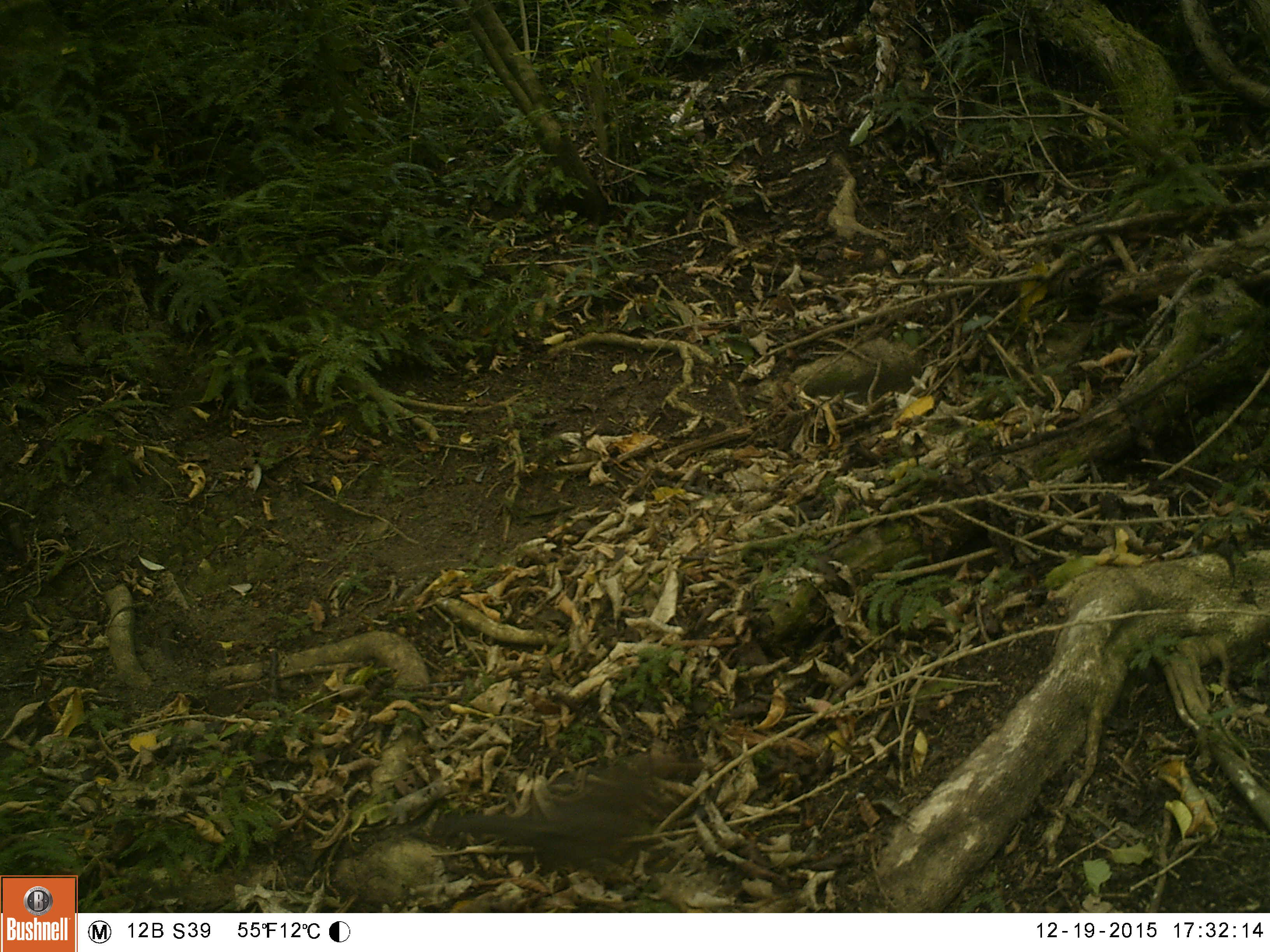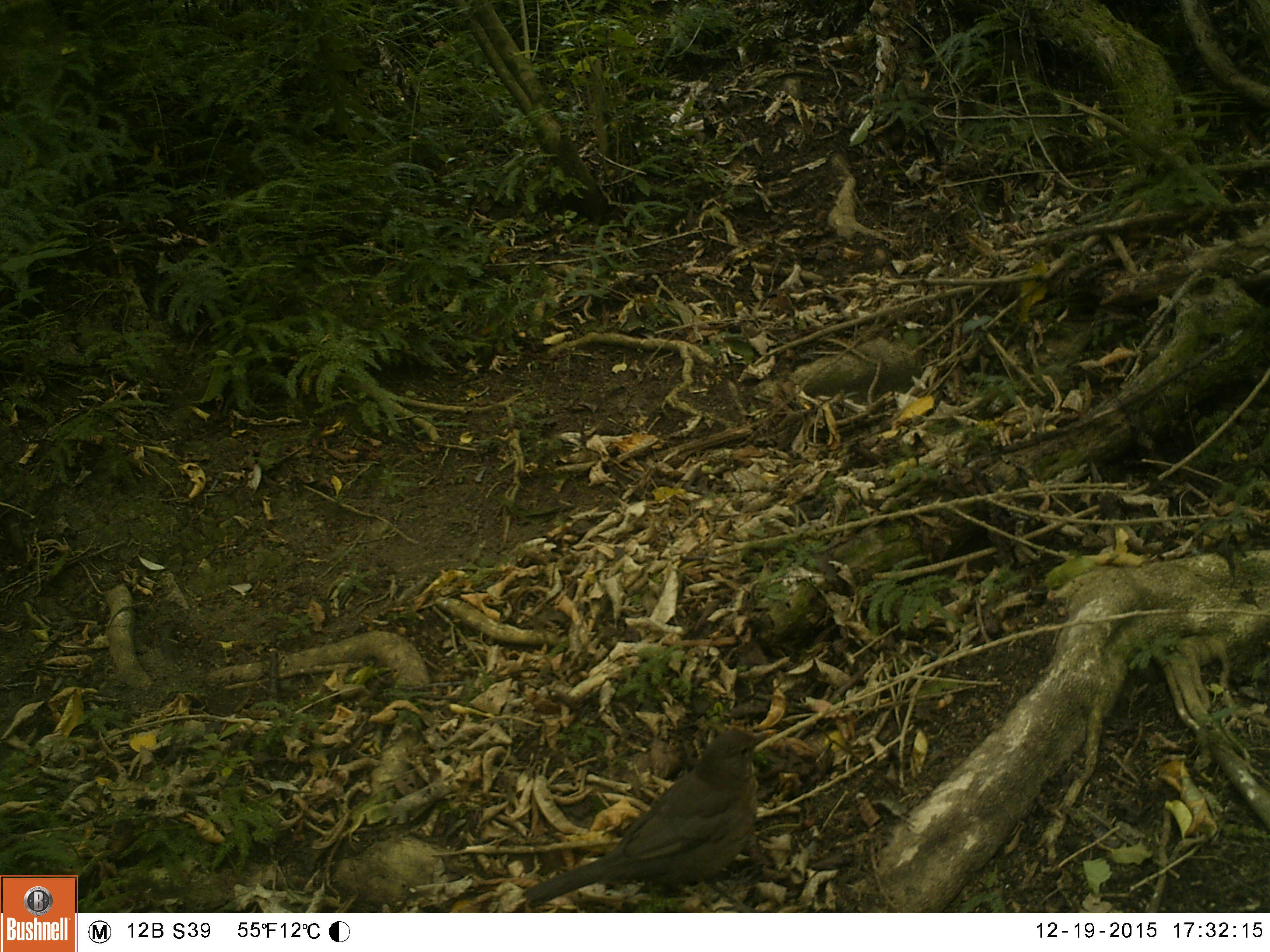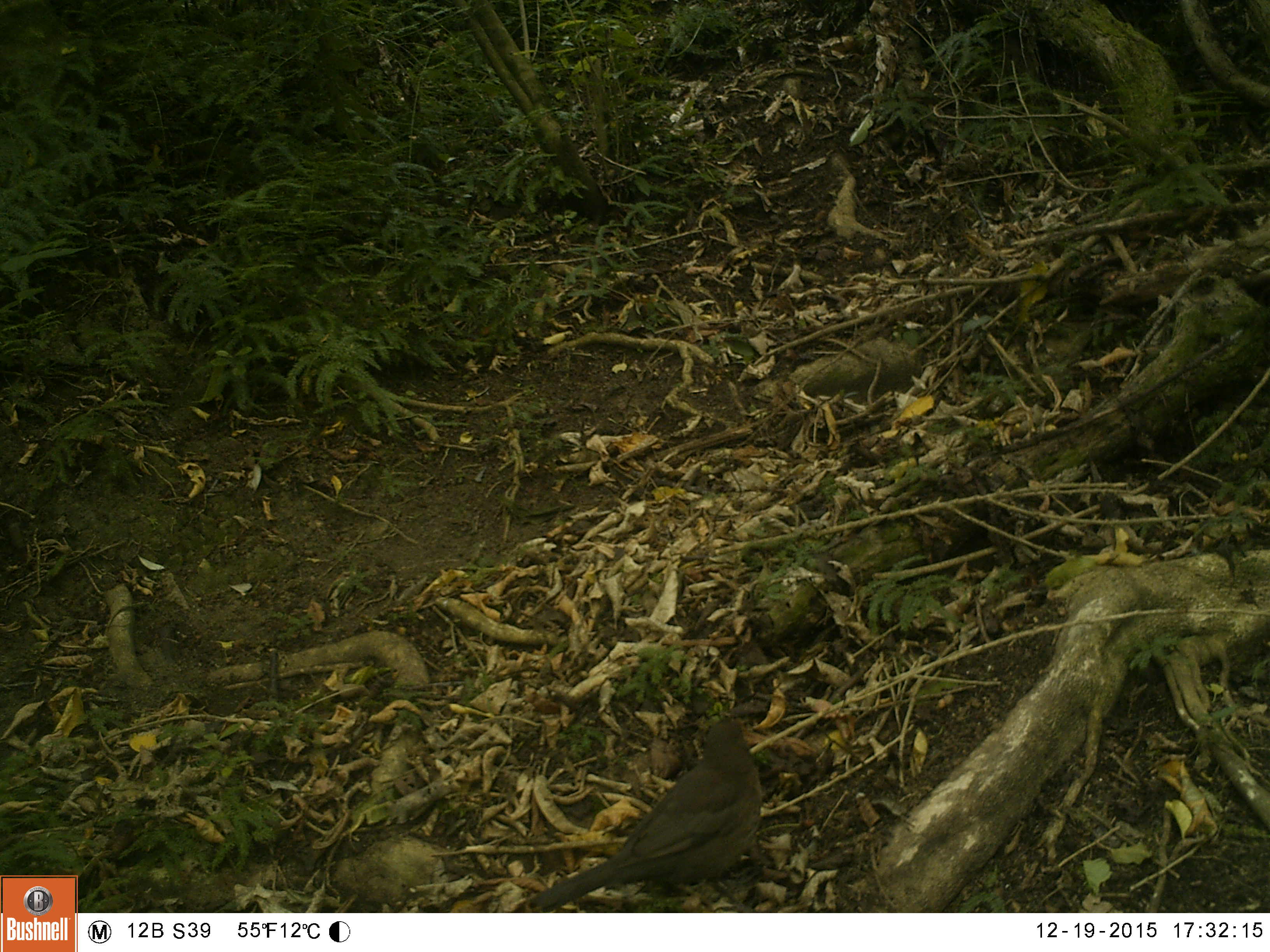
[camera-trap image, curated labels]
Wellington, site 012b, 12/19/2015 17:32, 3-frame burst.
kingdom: Animalia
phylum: Chordata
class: Aves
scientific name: Aves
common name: bird